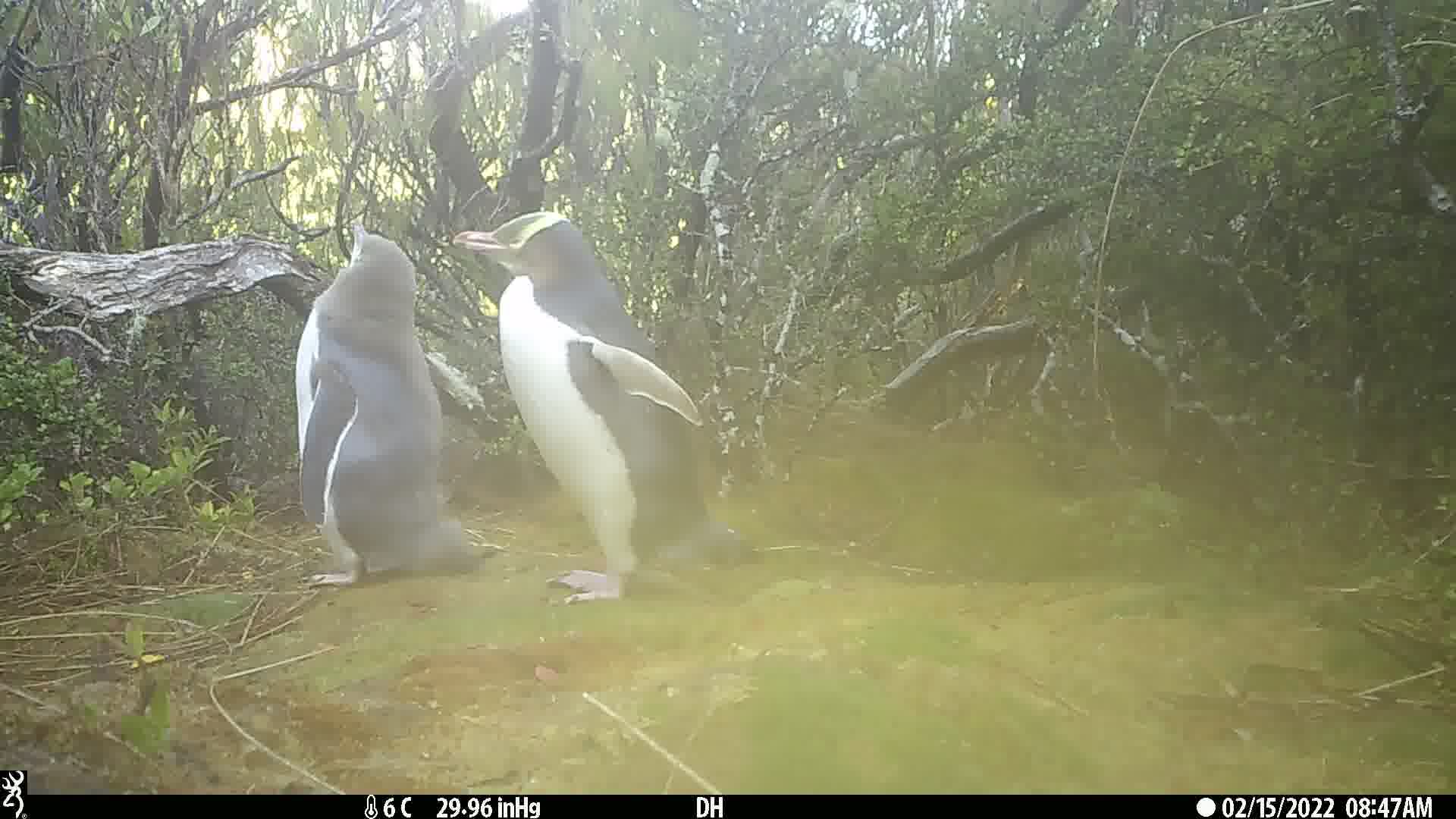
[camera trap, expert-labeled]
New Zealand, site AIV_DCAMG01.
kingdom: Animalia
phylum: Chordata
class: Aves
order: Sphenisciformes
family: Spheniscidae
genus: Megadyptes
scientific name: Megadyptes antipodes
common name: yellow-eyed penguin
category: yellow eyed penguin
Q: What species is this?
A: Yellow eyed penguin (yellow-eyed penguin) (Megadyptes antipodes).